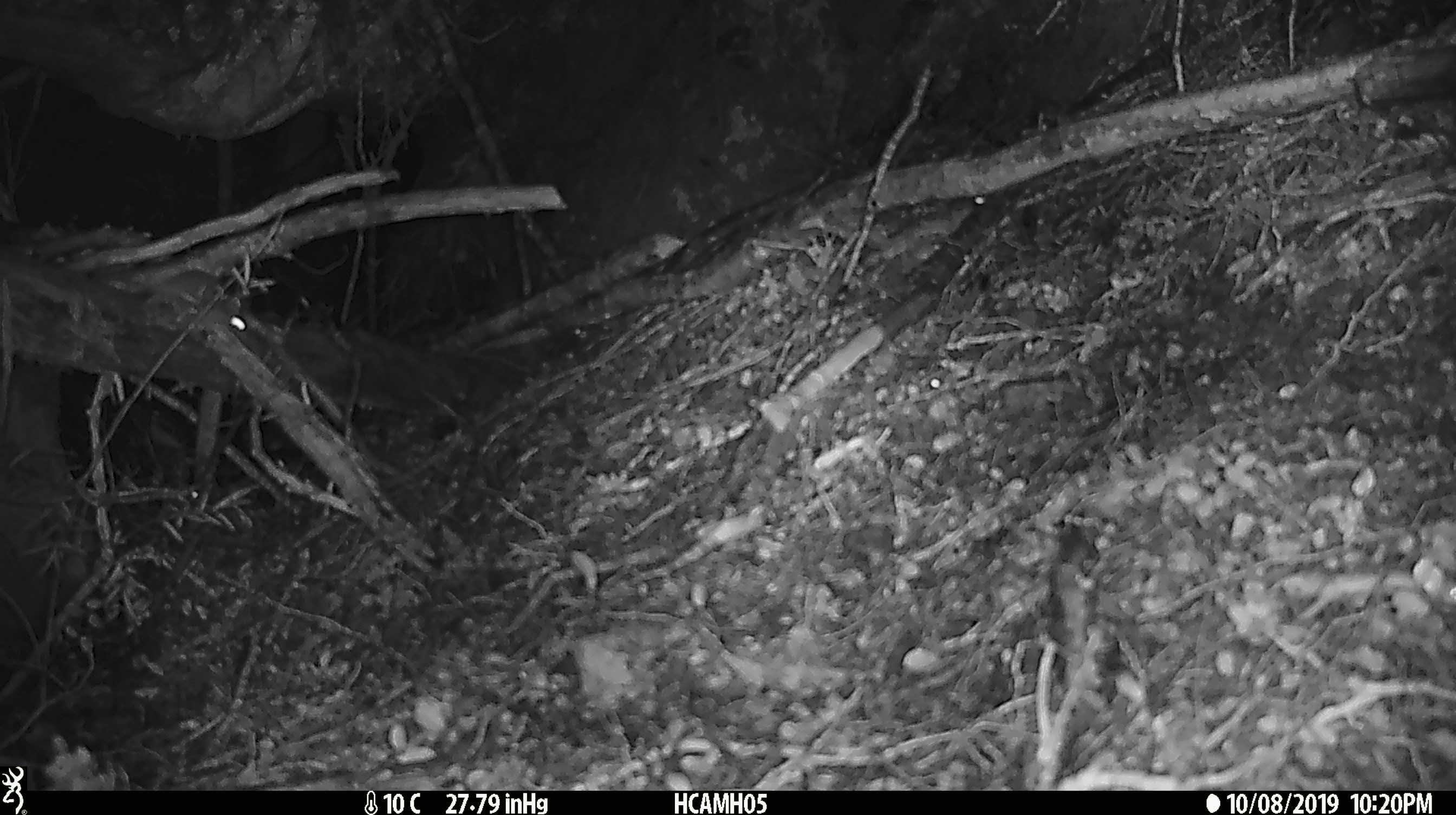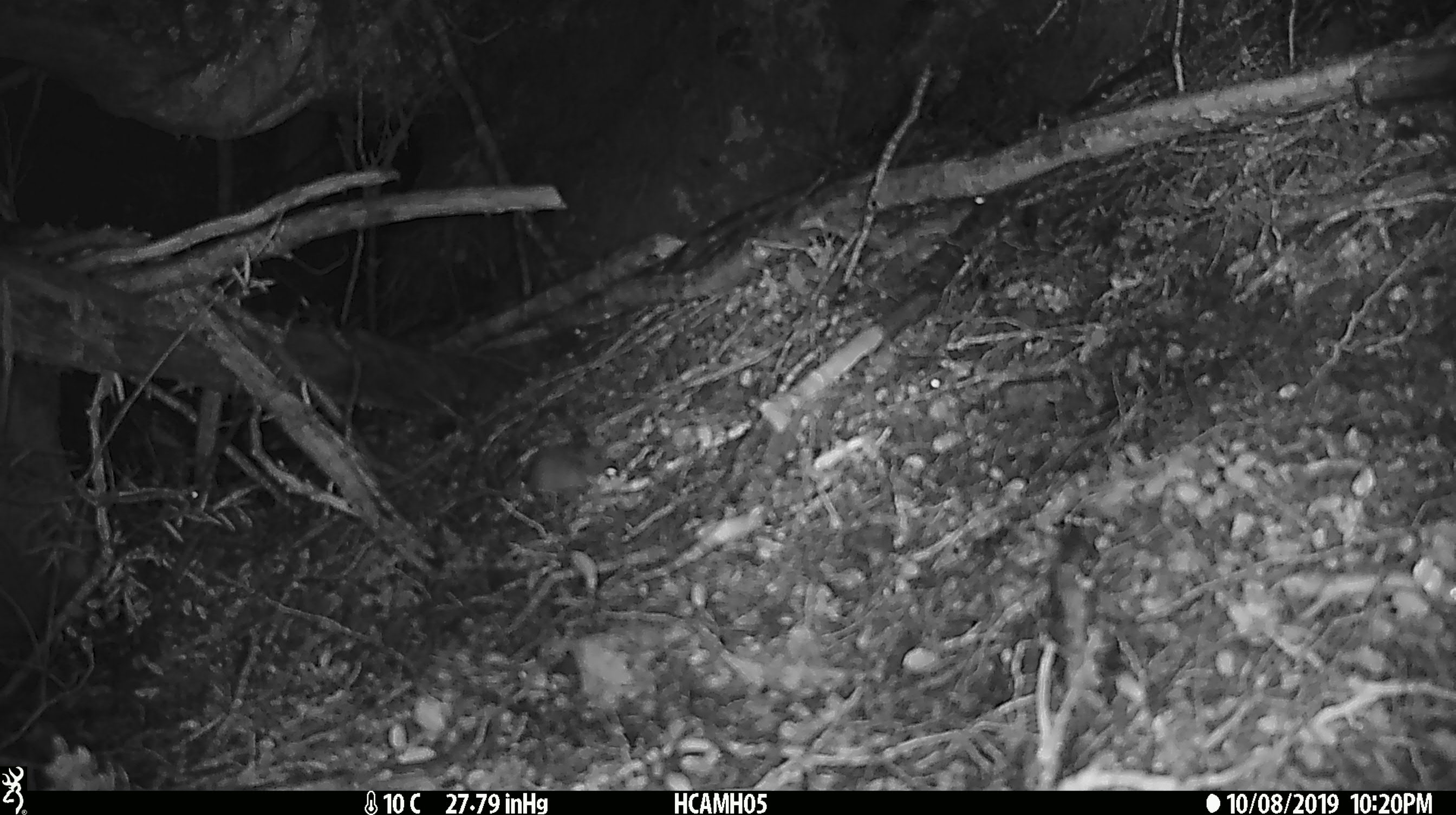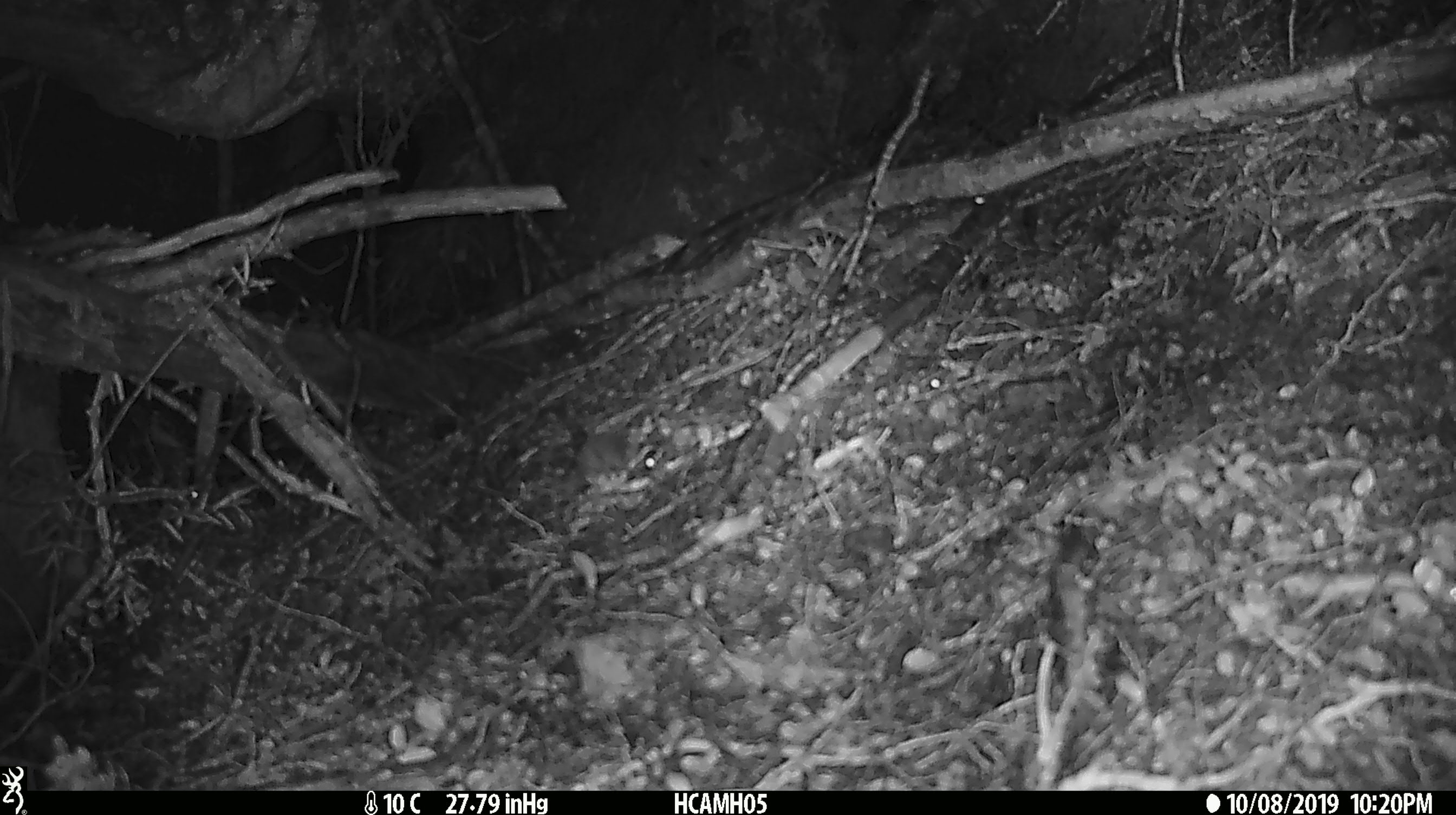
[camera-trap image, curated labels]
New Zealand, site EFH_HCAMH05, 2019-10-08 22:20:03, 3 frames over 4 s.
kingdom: Animalia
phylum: Chordata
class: Mammalia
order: Rodentia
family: Muridae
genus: Mus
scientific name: Mus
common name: mouse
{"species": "mouse (Mus)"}